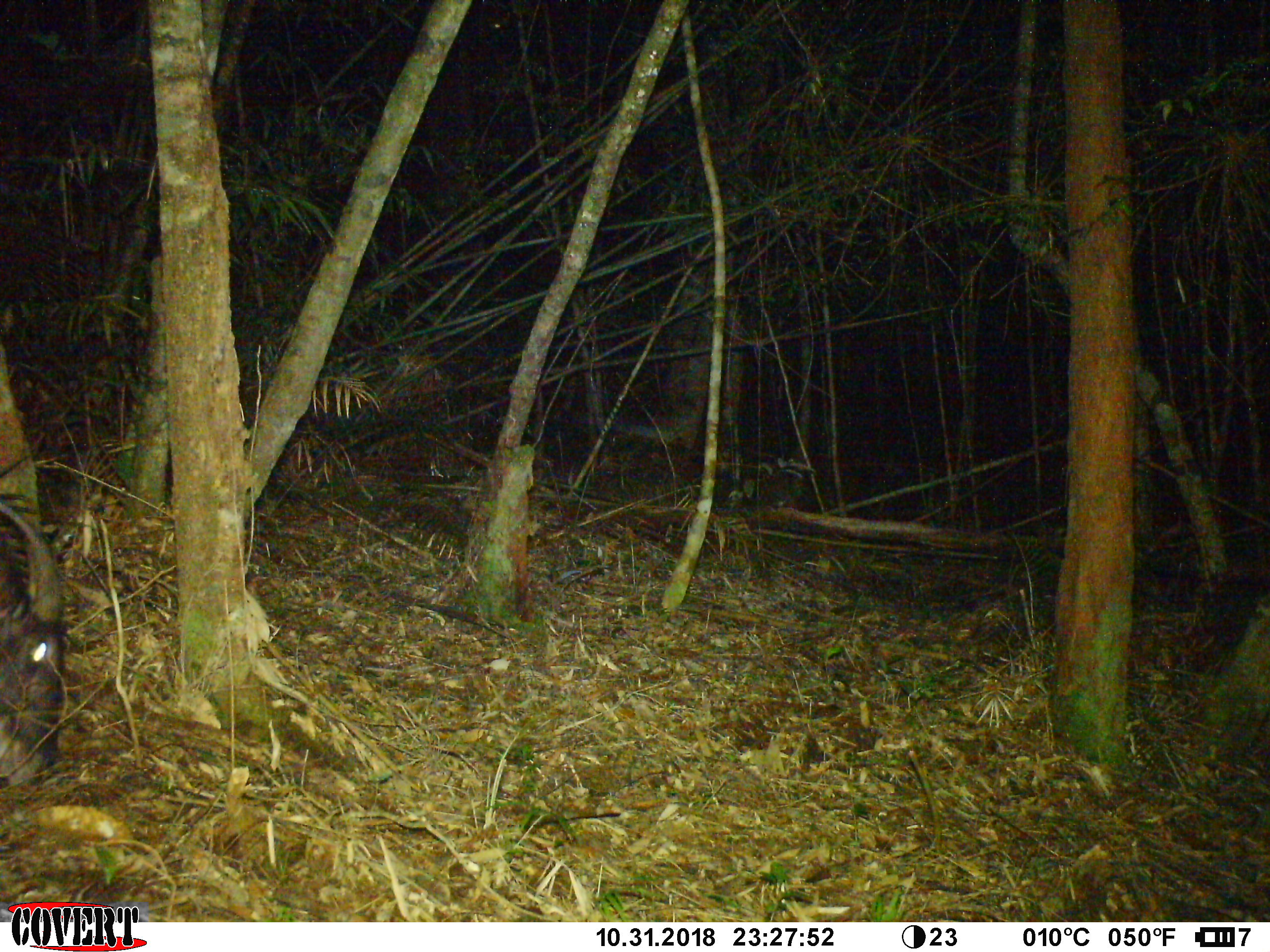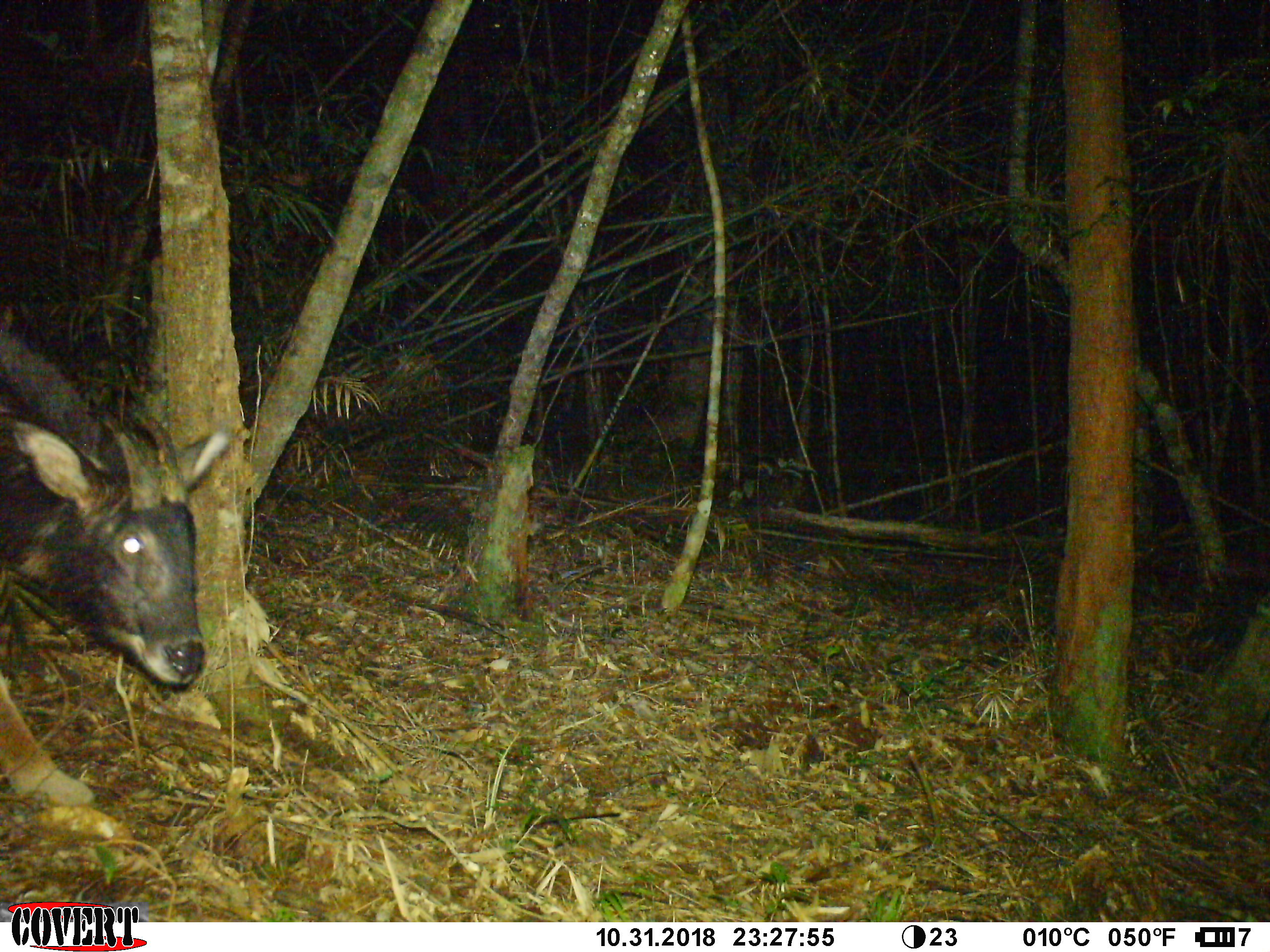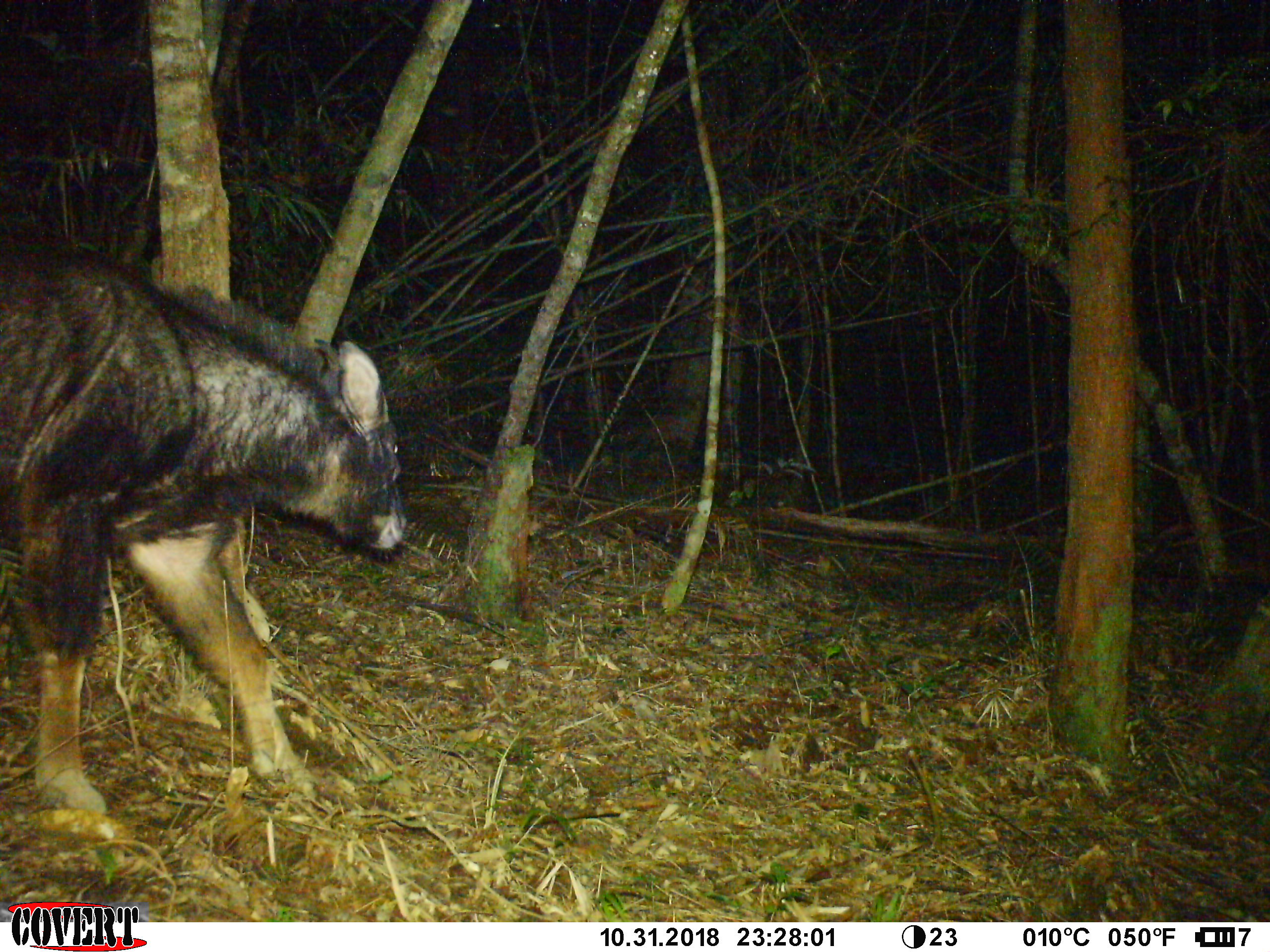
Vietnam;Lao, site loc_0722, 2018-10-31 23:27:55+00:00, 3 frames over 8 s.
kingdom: Animalia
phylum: Chordata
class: Mammalia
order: Artiodactyla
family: Bovidae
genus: Capricornis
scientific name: Capricornis sumatraensis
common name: chinese serow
Chinese serow (Capricornis sumatraensis). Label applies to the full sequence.